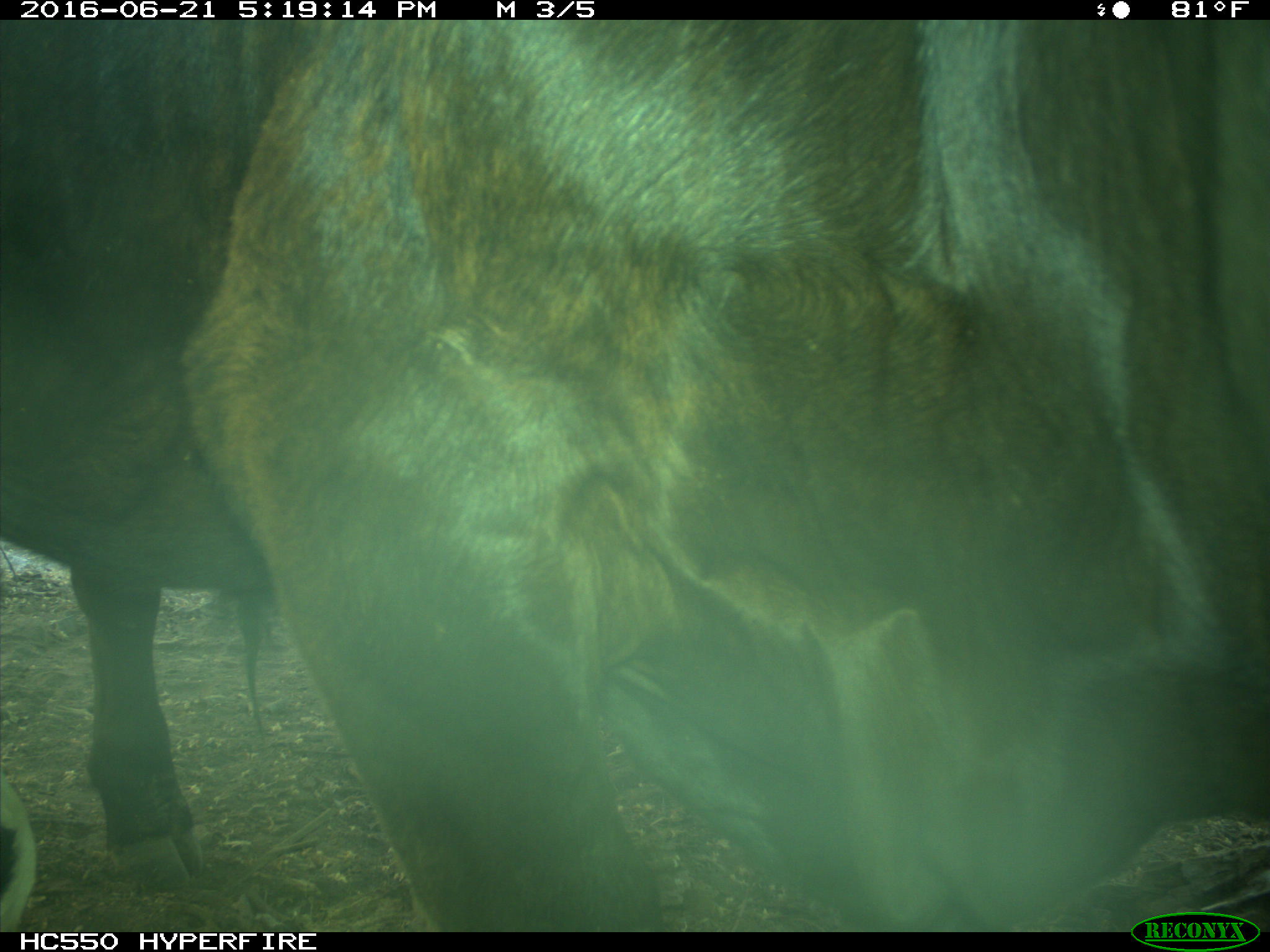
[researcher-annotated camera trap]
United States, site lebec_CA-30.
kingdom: Animalia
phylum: Chordata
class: Mammalia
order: Artiodactyla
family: Bovidae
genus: Bos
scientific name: Bos taurus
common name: domestic cow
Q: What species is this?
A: Bos taurus (domestic cow).